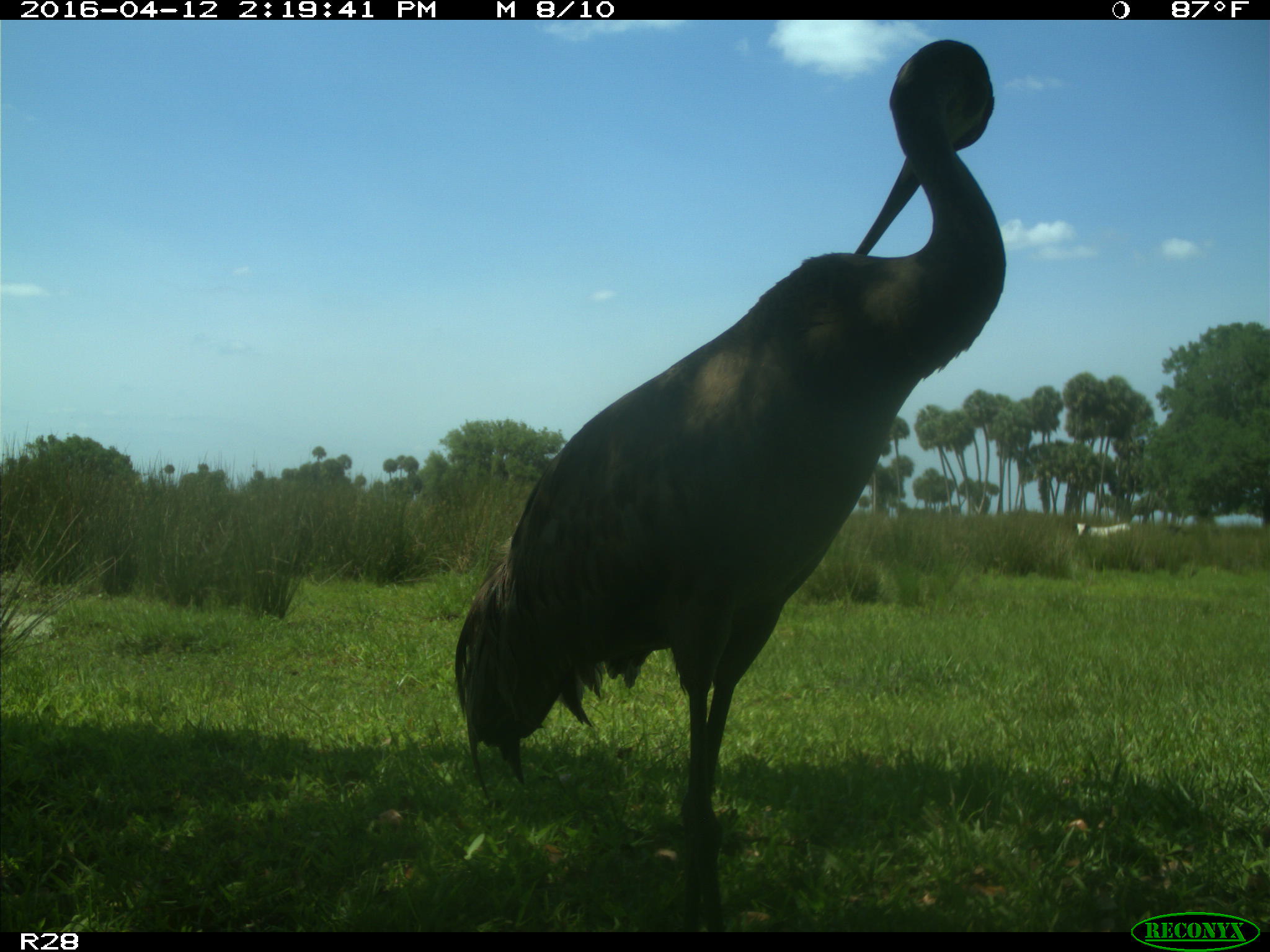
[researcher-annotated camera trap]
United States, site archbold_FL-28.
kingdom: Animalia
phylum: Chordata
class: Aves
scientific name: Aves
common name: birds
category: unidentified bird